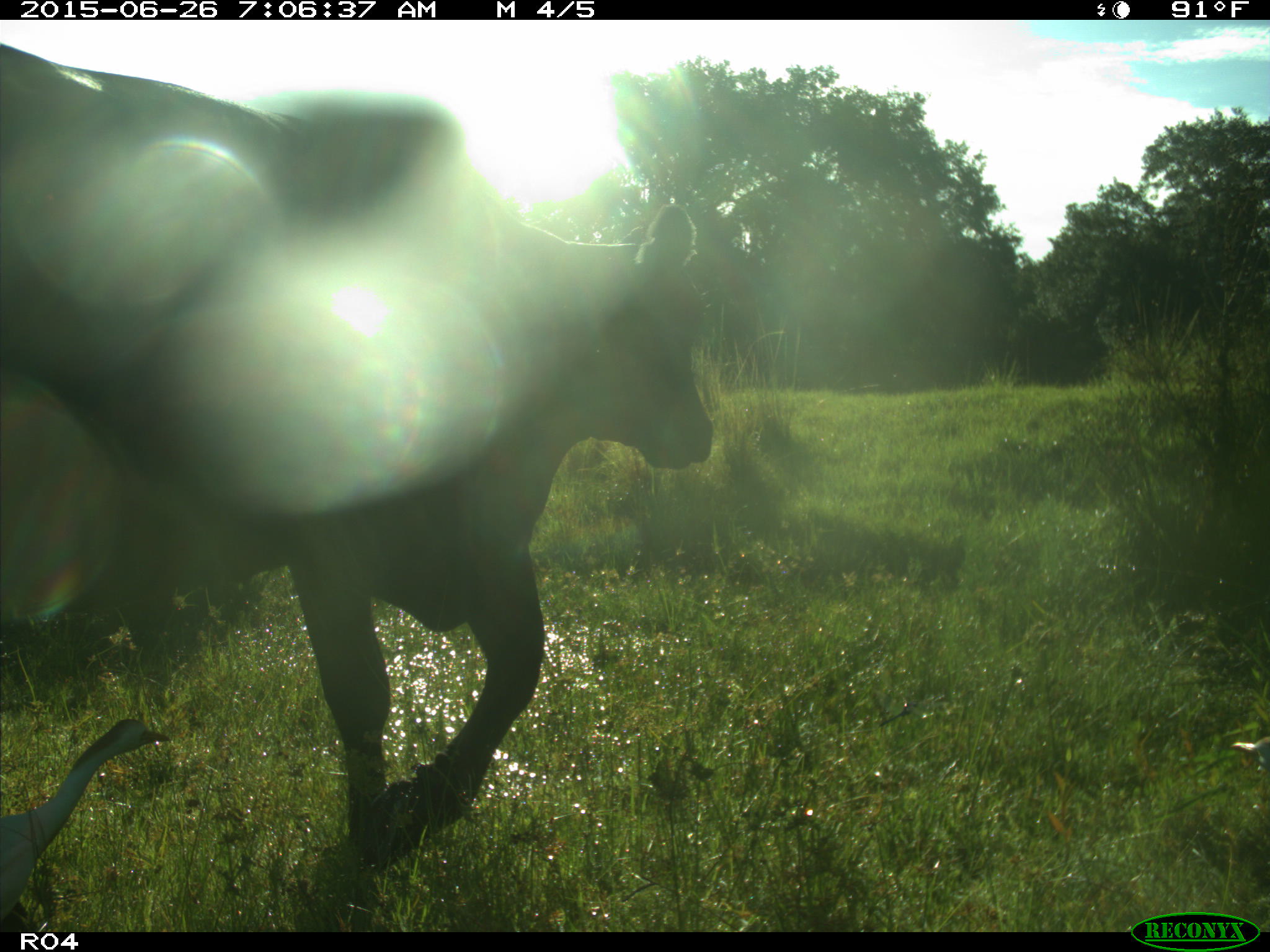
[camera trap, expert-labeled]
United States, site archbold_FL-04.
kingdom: Animalia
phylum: Chordata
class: Mammalia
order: Artiodactyla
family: Bovidae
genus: Bos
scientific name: Bos taurus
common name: domestic cow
Bos taurus (domestic cow).